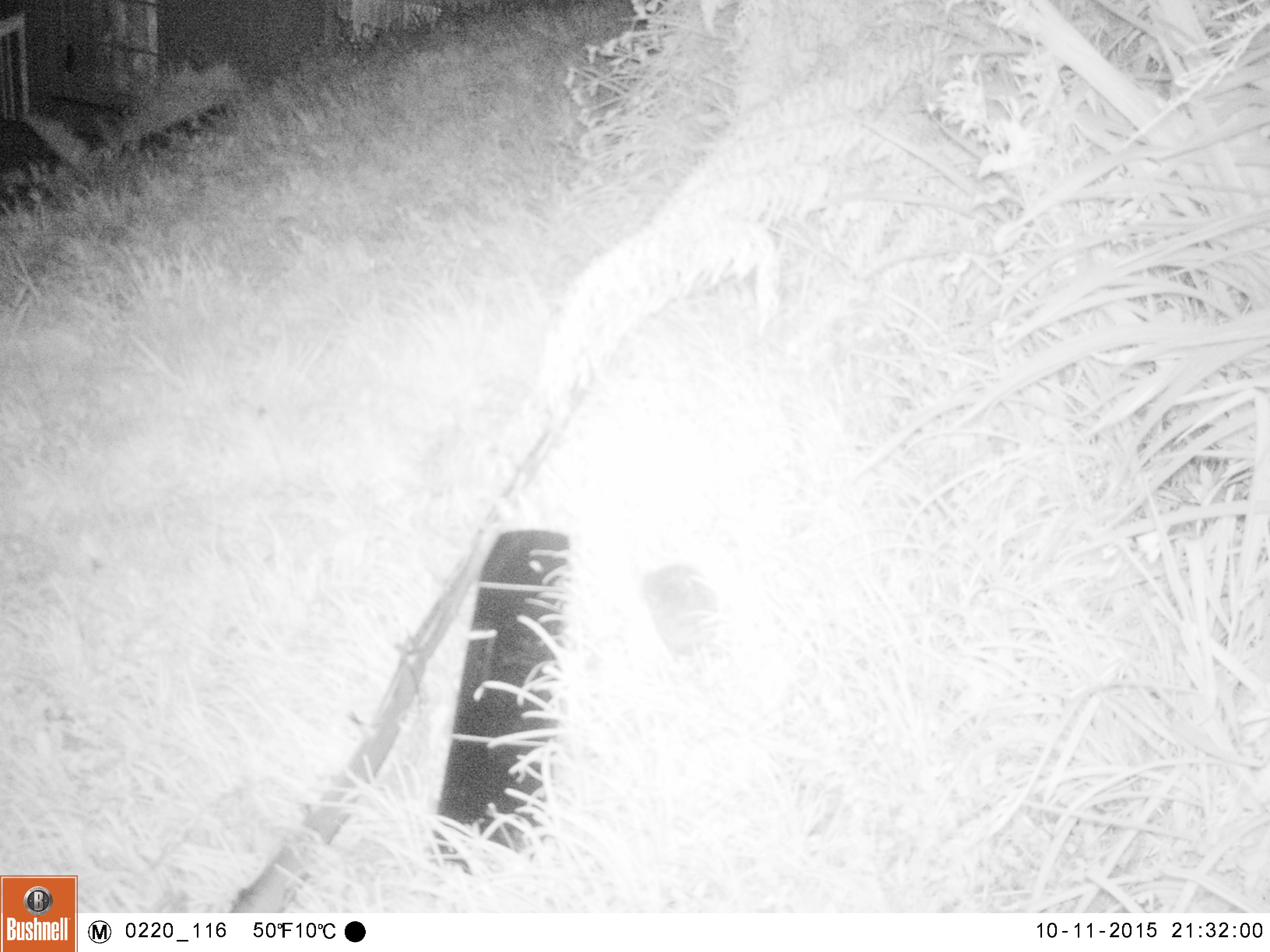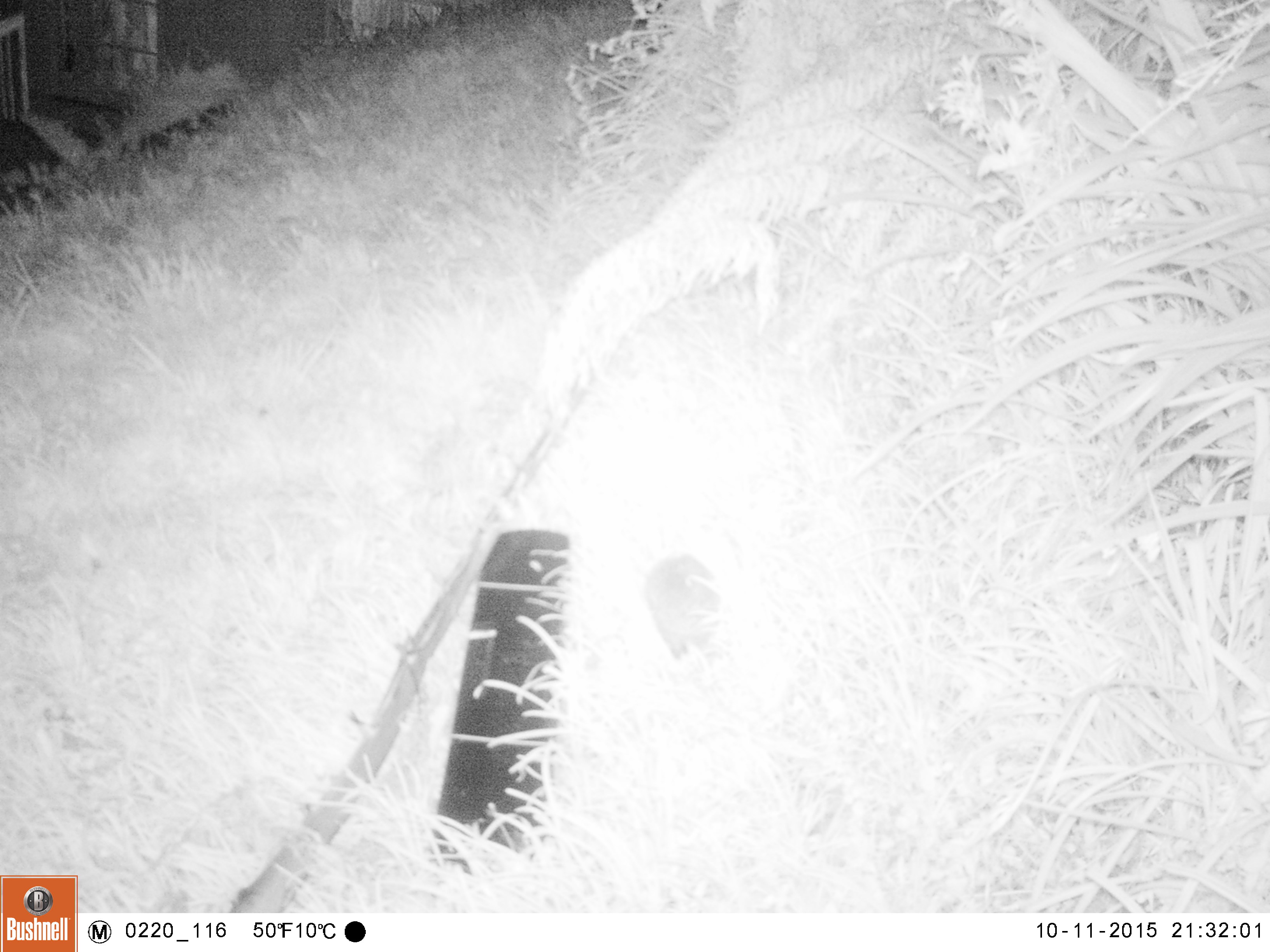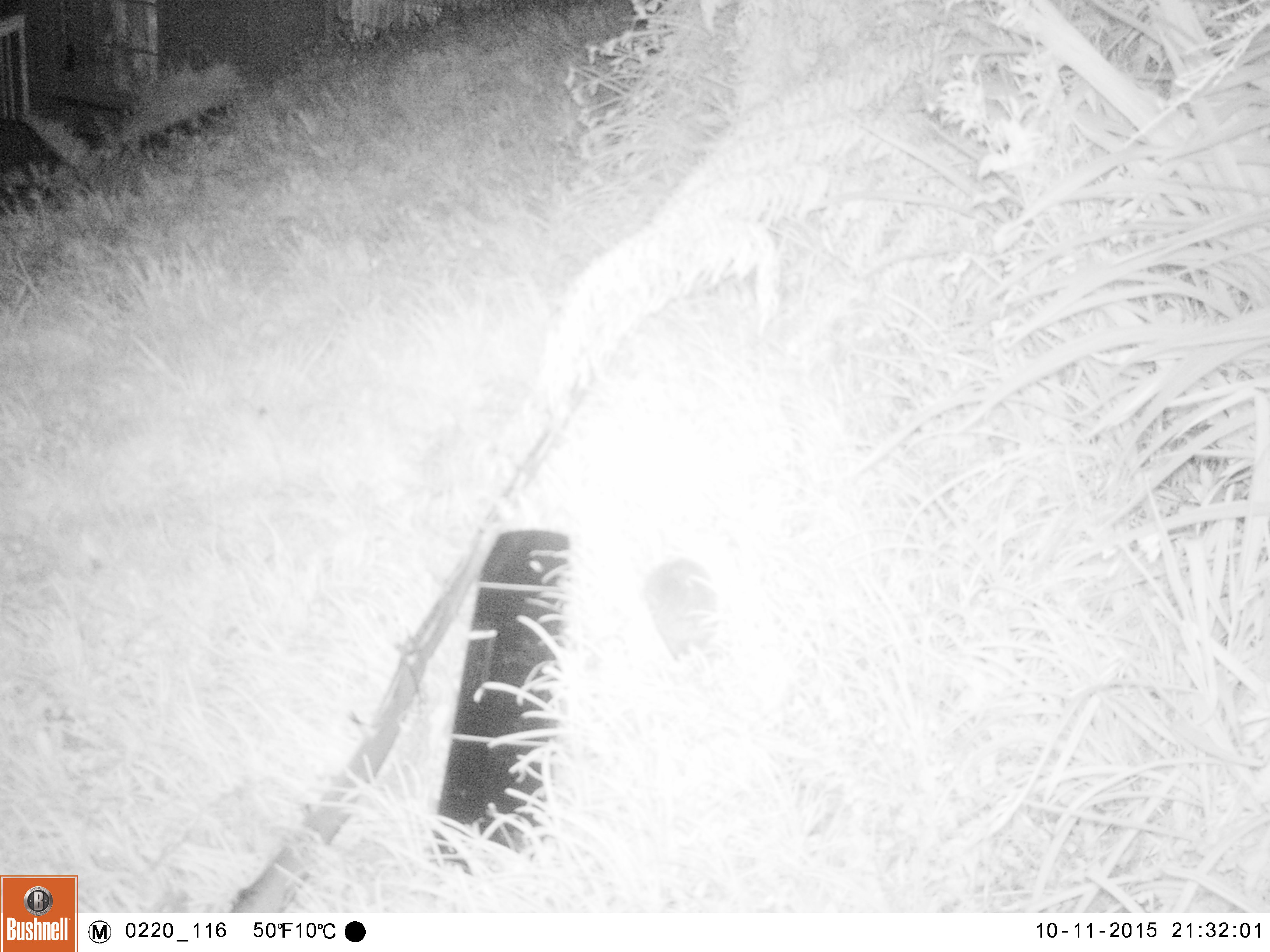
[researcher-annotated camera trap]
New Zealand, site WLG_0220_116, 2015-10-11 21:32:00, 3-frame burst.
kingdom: Animalia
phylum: Chordata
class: Mammalia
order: Eulipotyphla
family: Erinaceidae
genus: Erinaceus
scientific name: Erinaceus europaeus europaeus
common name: european hedgehog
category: hedgehog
Hedgehog (european hedgehog) (Erinaceus europaeus europaeus).